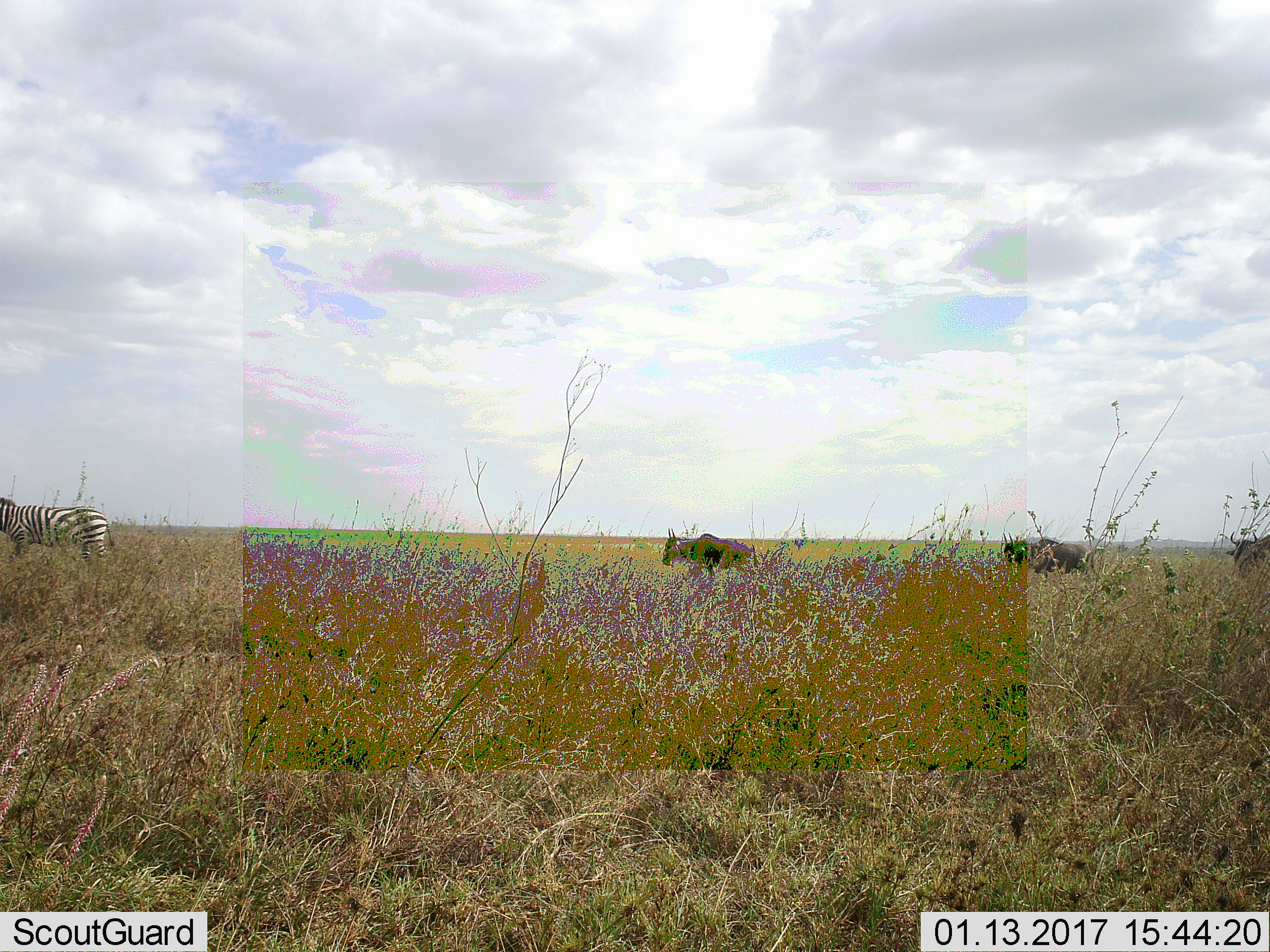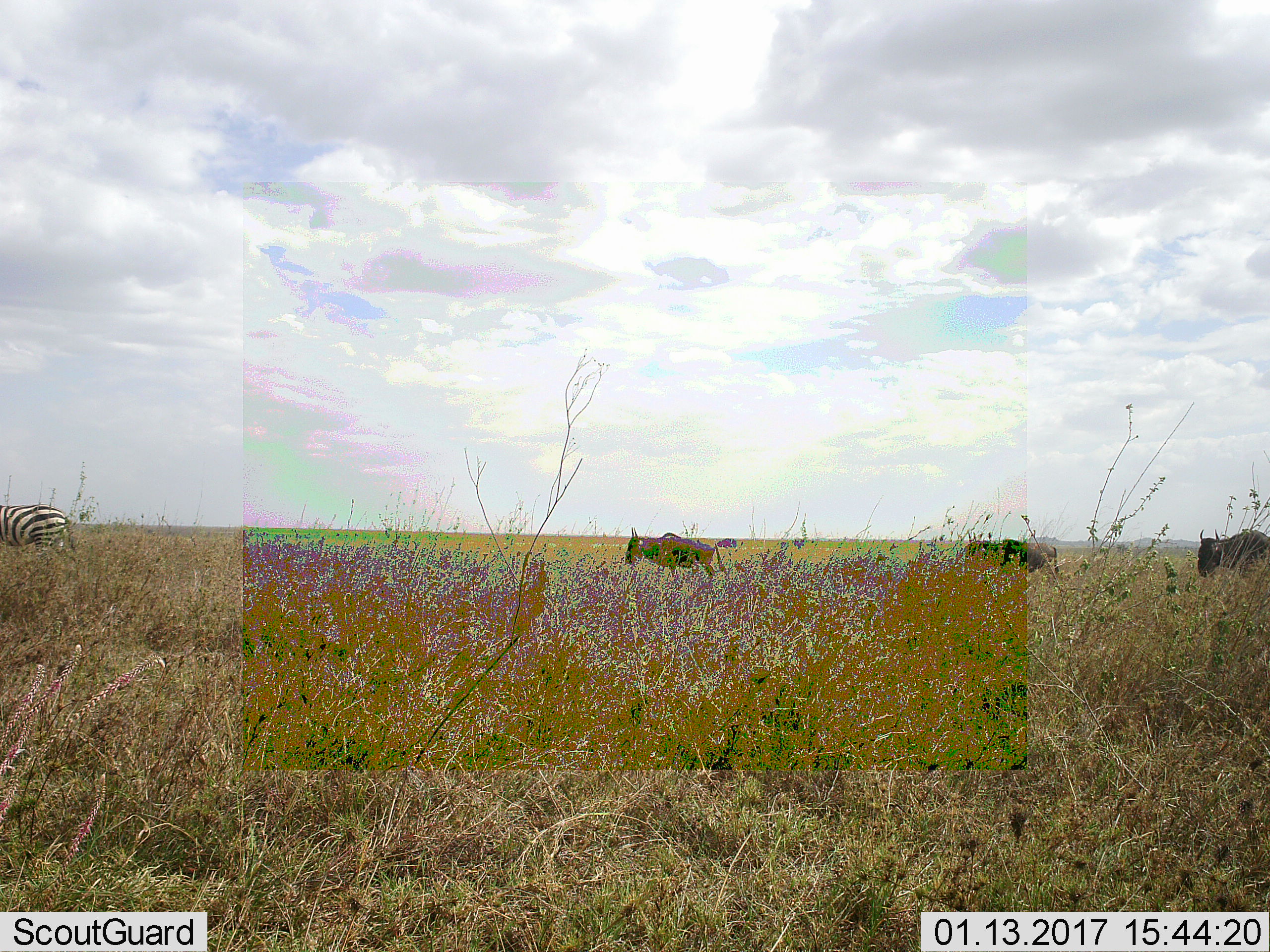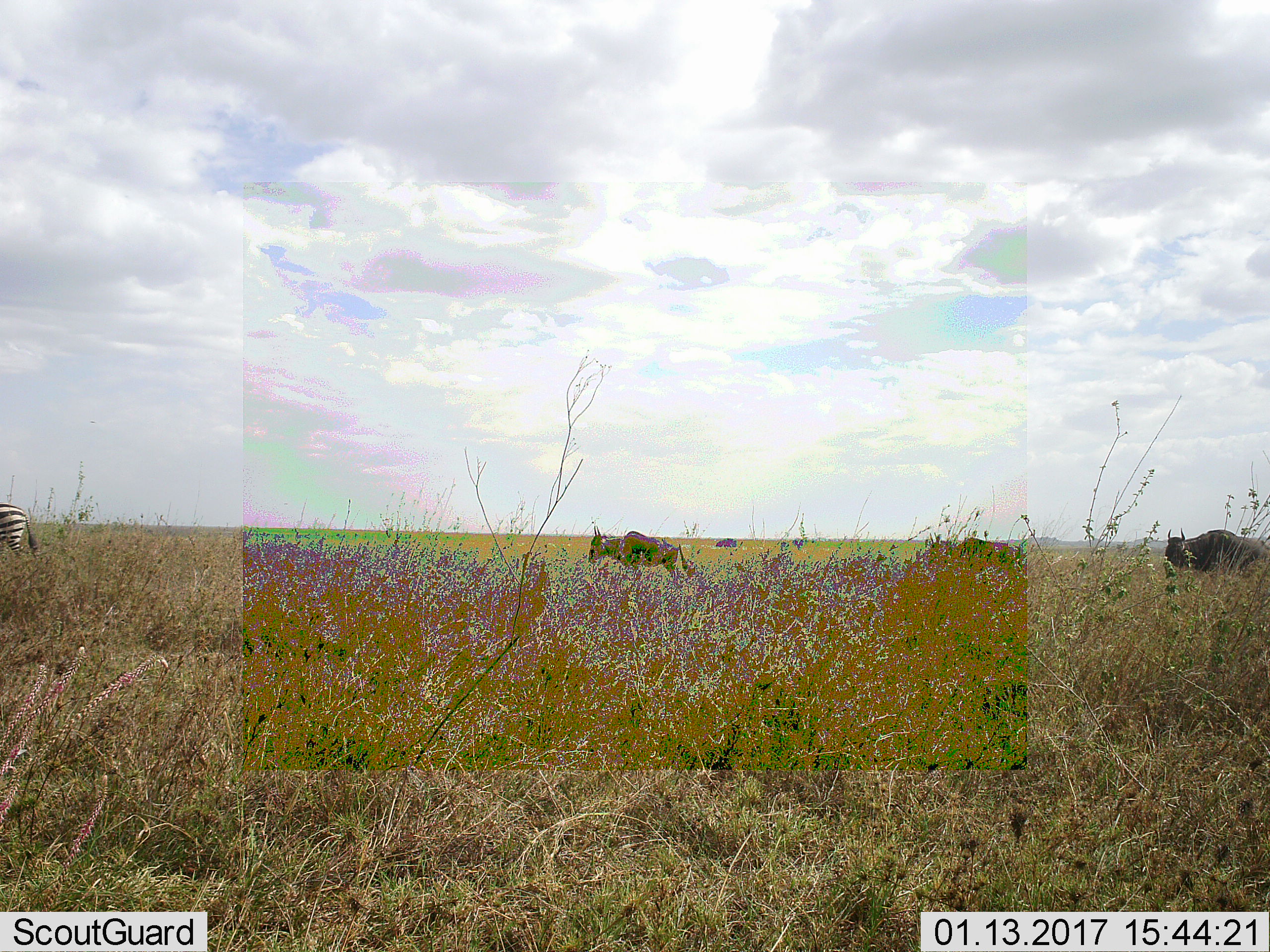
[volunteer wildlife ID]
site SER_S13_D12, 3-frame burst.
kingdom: Animalia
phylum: Chordata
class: Mammalia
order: Artiodactyla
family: Bovidae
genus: Connochaetes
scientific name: Connochaetes taurinus taurinus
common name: blue wildebeest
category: wildebeestblue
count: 3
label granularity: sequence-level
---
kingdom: Animalia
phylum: Chordata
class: Mammalia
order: Perissodactyla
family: Equidae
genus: Equus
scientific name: Equus quagga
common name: plains zebra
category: zebraplains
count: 1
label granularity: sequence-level